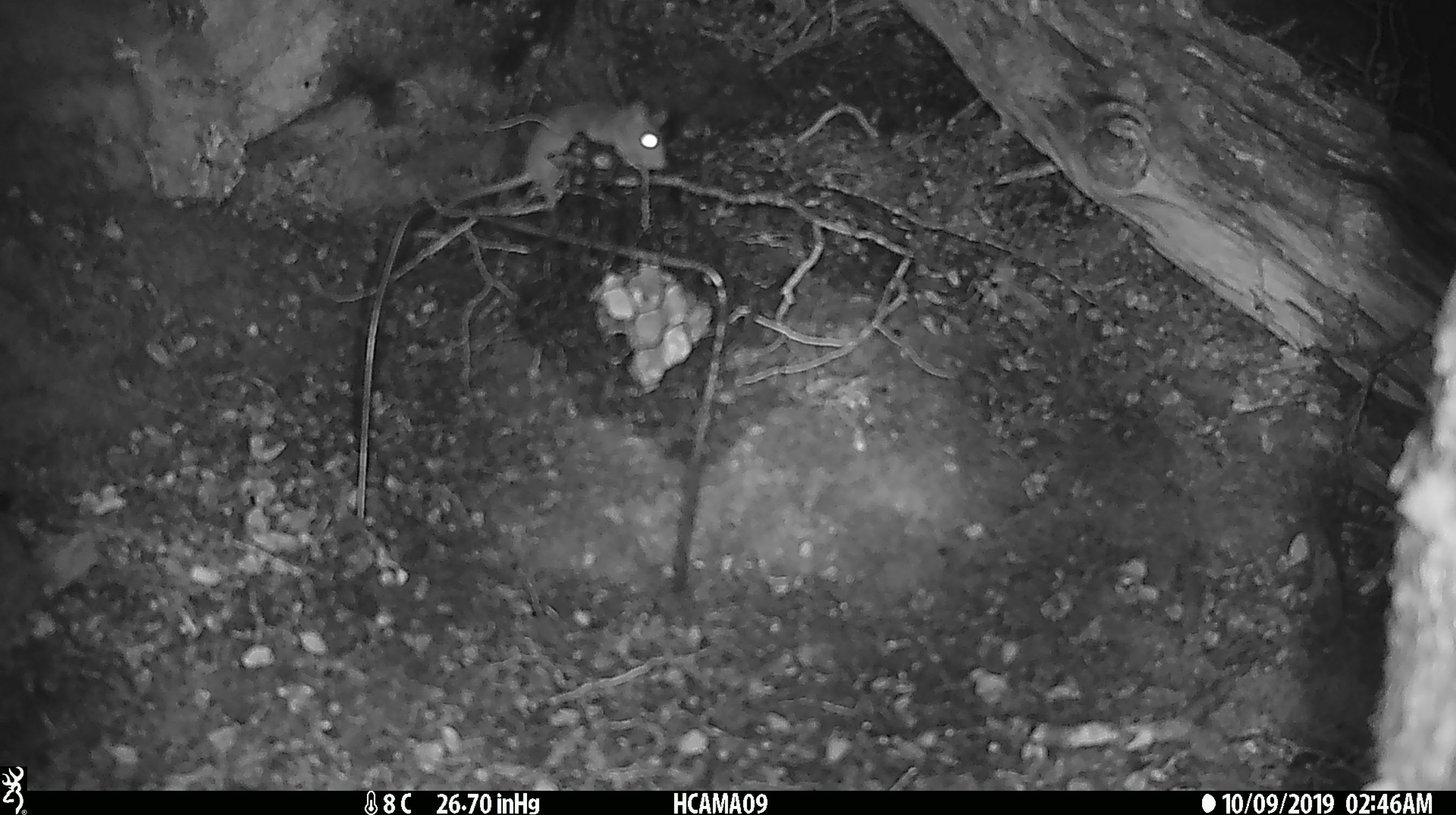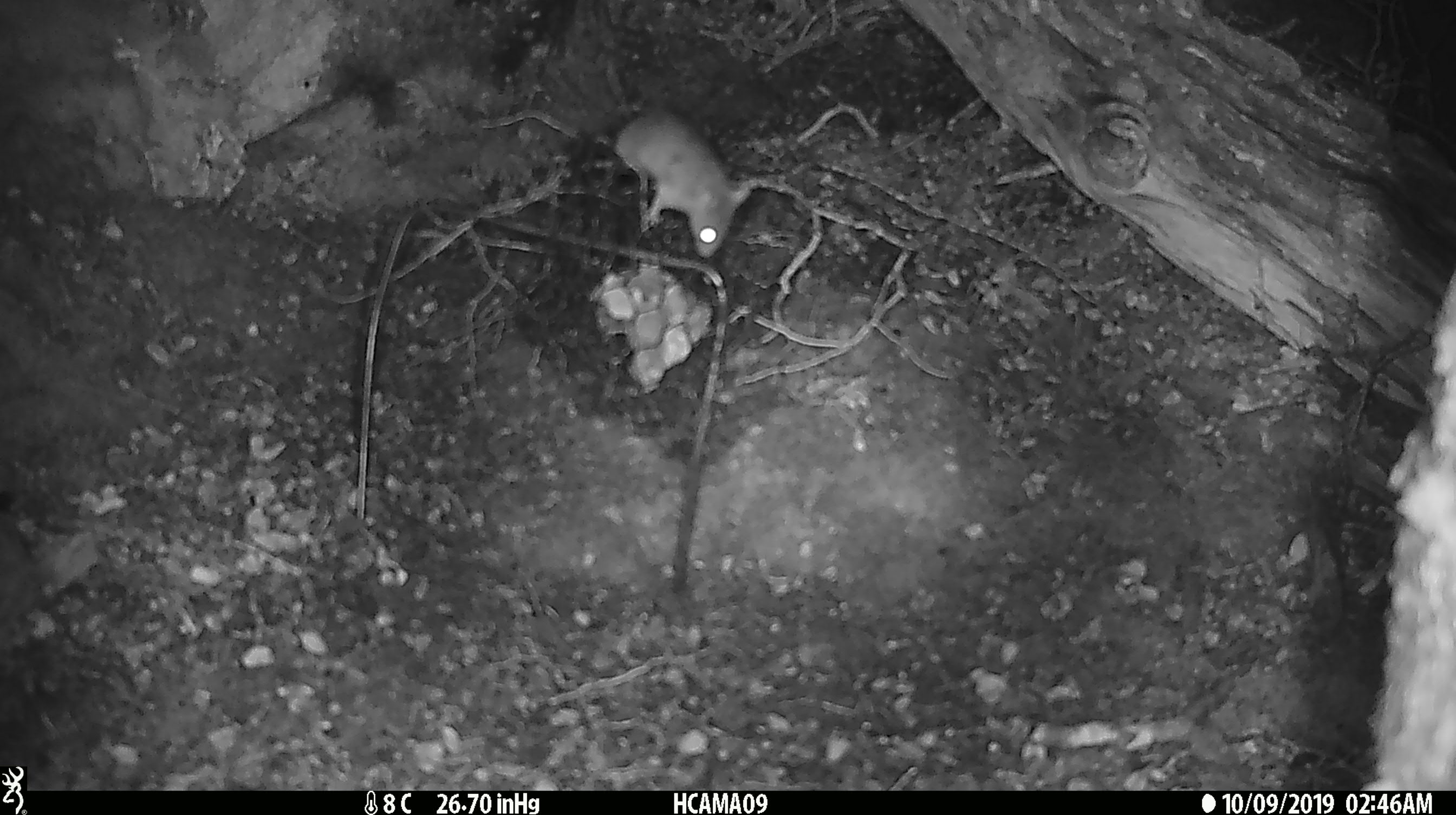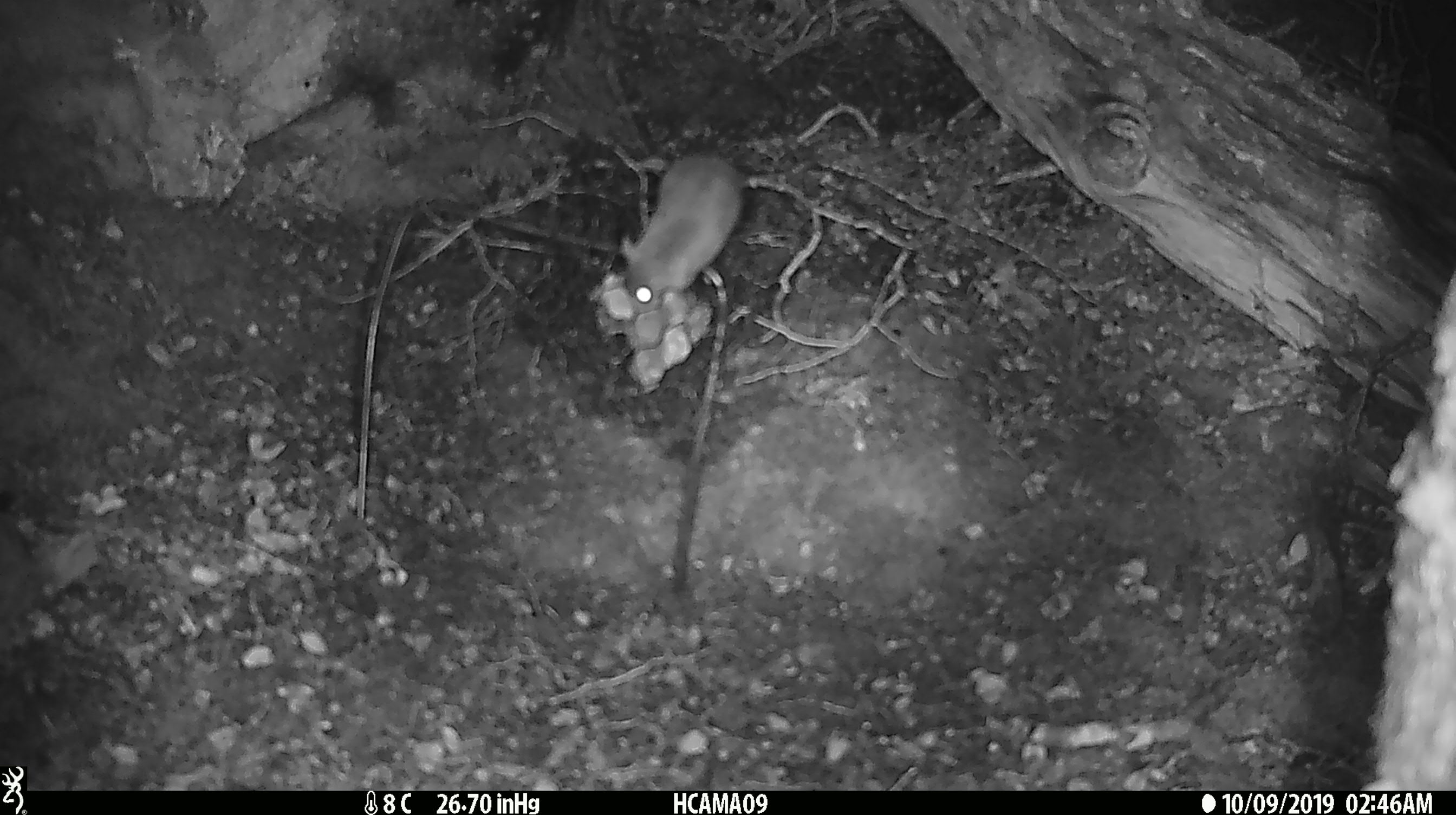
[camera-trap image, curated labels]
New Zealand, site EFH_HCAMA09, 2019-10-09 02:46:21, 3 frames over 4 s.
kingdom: Animalia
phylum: Chordata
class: Mammalia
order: Rodentia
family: Muridae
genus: Mus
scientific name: Mus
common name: mouse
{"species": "mouse (Mus)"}